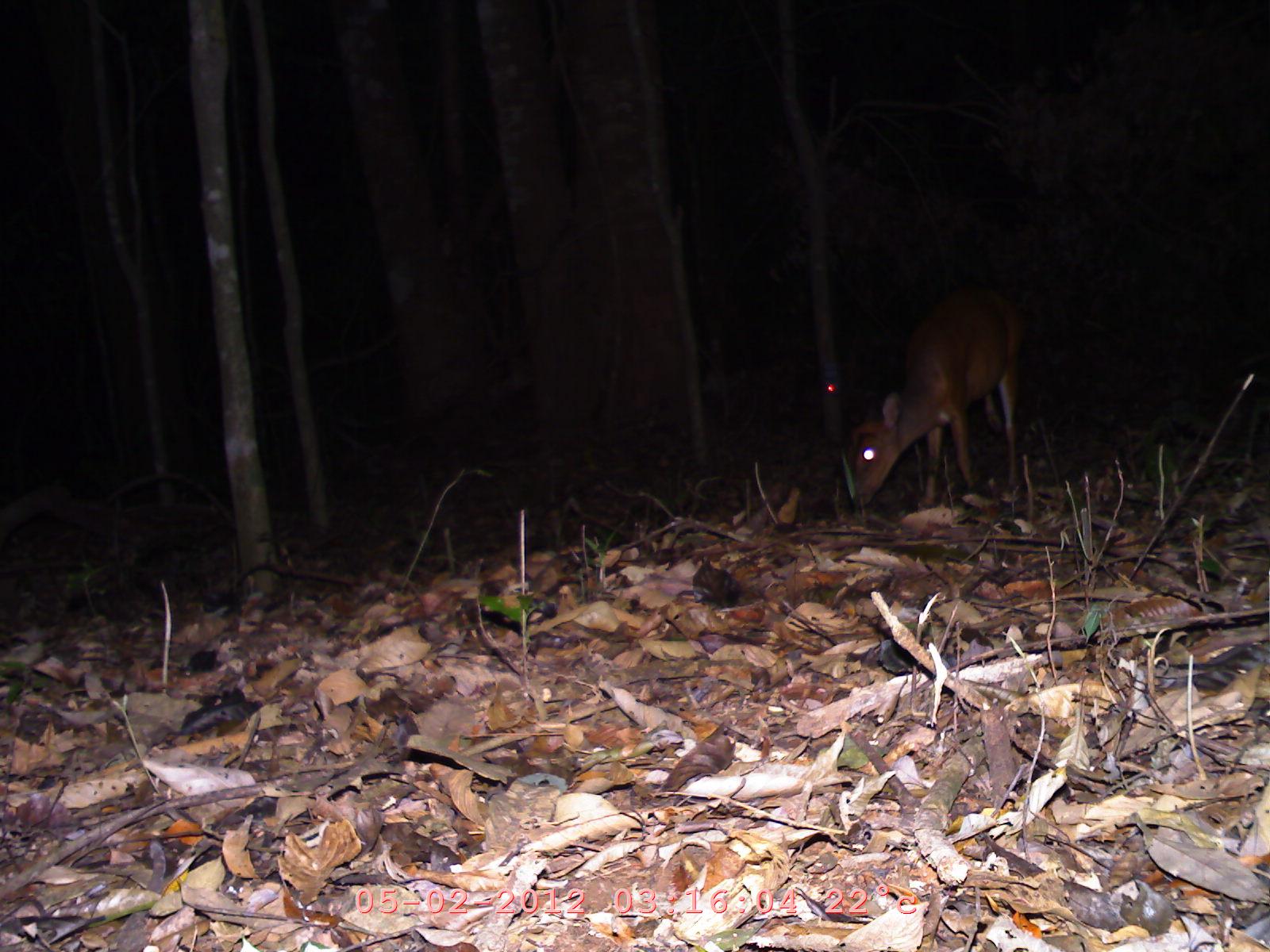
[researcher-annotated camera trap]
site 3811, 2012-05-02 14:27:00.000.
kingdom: Animalia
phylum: Chordata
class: Mammalia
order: Artiodactyla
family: Cervidae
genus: Muntiacus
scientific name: Muntiacus muntjak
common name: southern red muntjac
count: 1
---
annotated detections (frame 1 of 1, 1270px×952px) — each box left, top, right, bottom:
muntiacus muntjak: 845, 282, 1026, 509